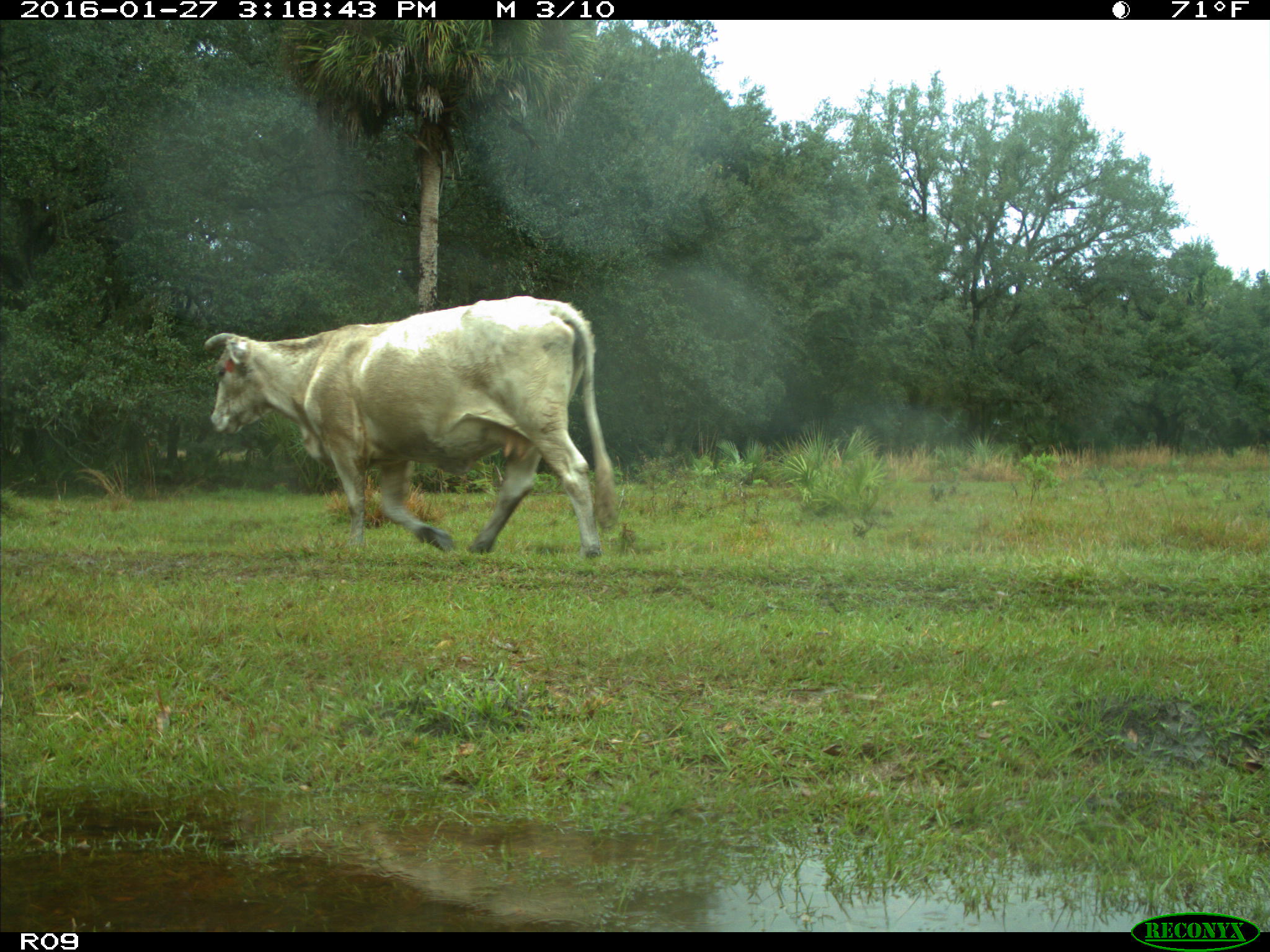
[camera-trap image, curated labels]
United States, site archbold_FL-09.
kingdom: Animalia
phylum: Chordata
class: Mammalia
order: Artiodactyla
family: Bovidae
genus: Bos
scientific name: Bos taurus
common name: domestic cow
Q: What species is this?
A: Bos taurus (domestic cow).